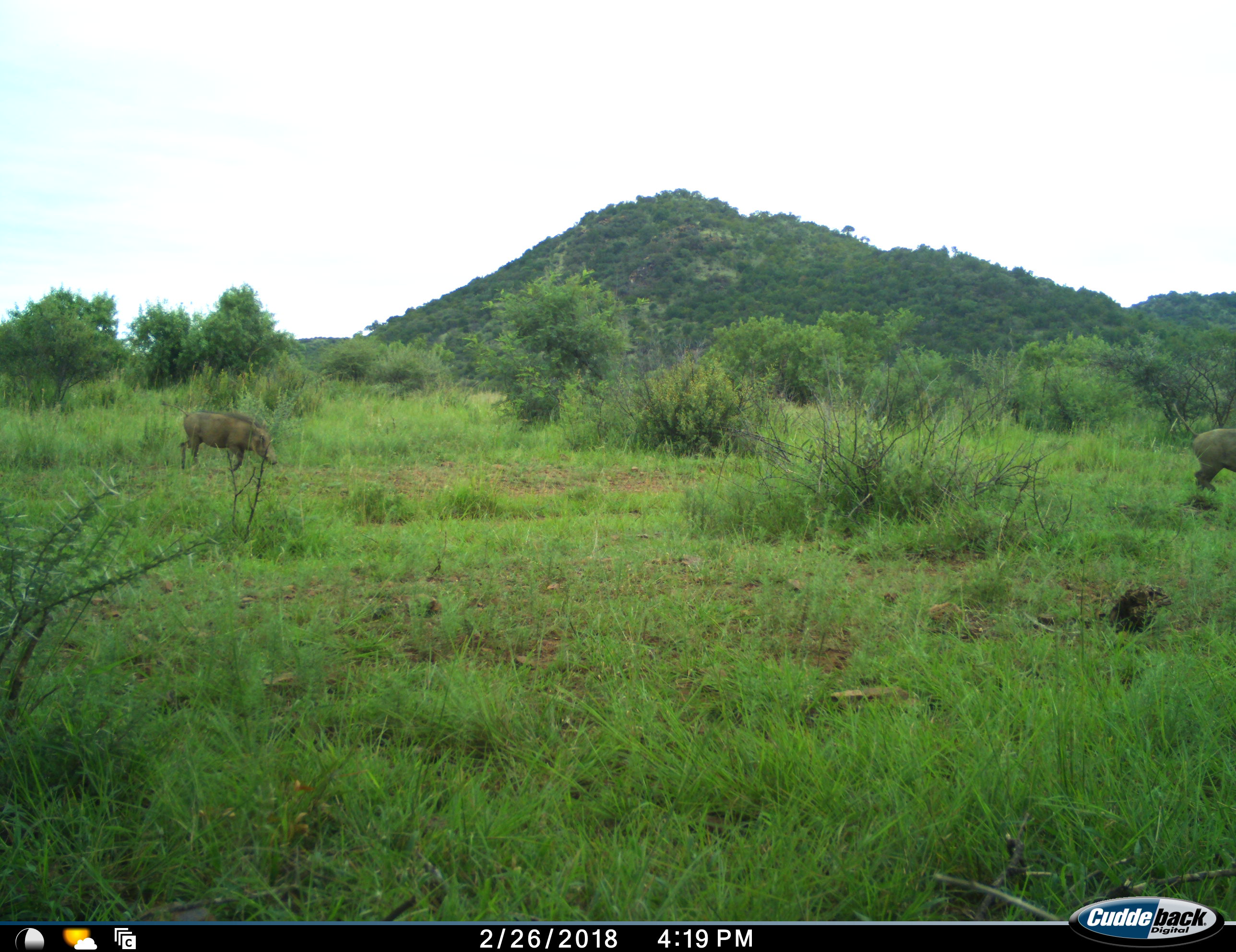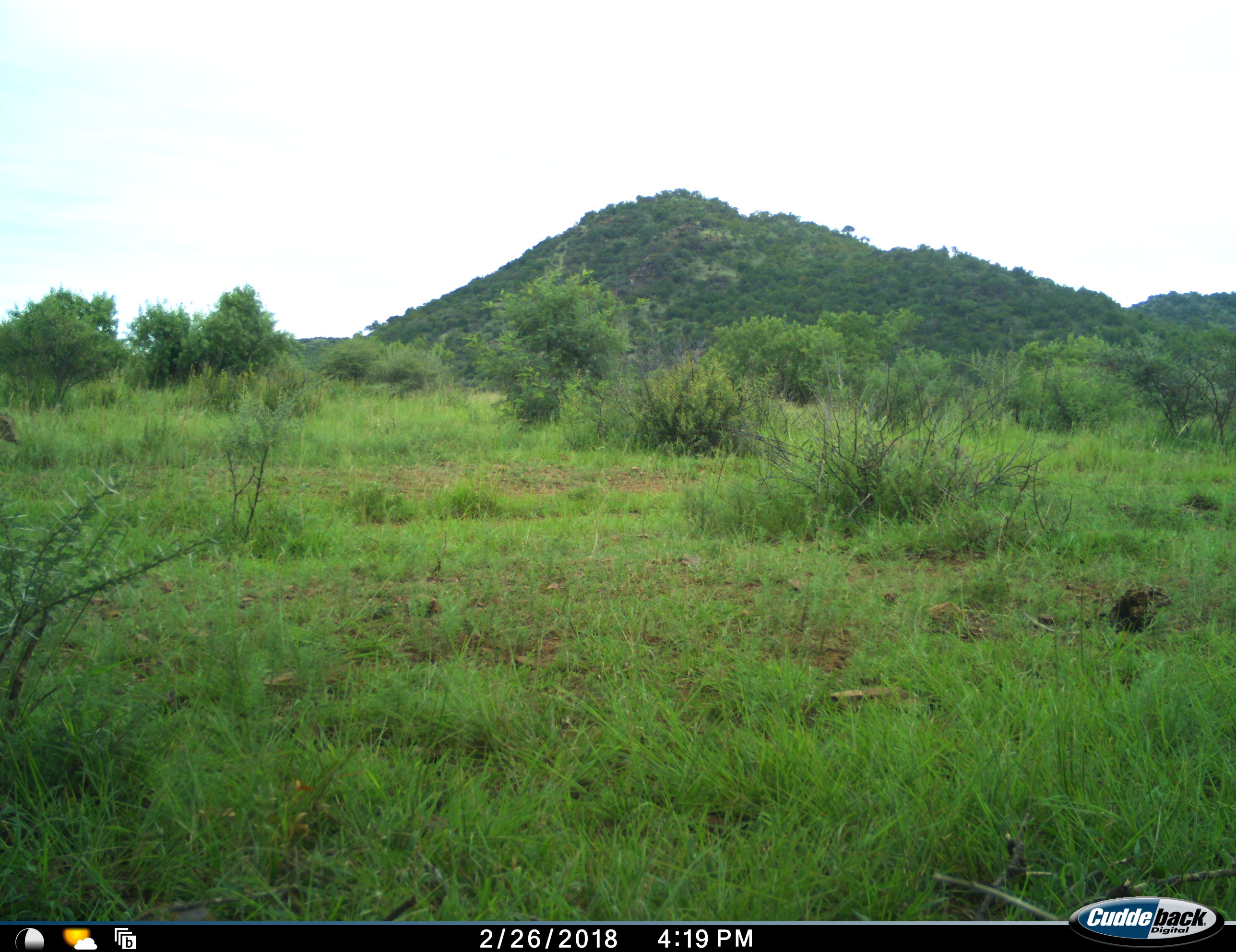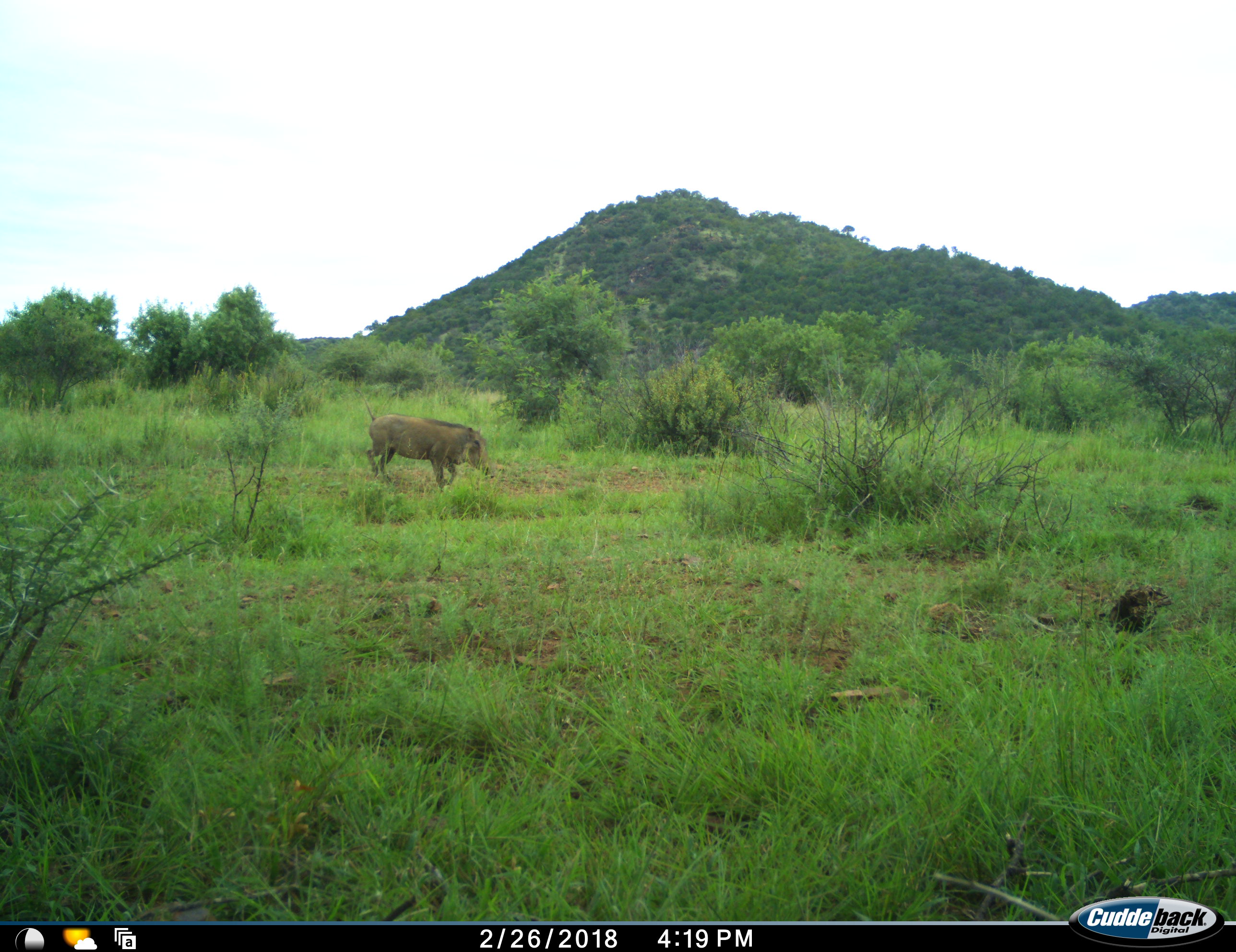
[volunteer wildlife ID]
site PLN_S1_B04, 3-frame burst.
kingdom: Animalia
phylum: Chordata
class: Mammalia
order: Artiodactyla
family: Suidae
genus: Phacochoerus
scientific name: Phacochoerus africanus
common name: warthog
Warthog (Phacochoerus africanus), count 2. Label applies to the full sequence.